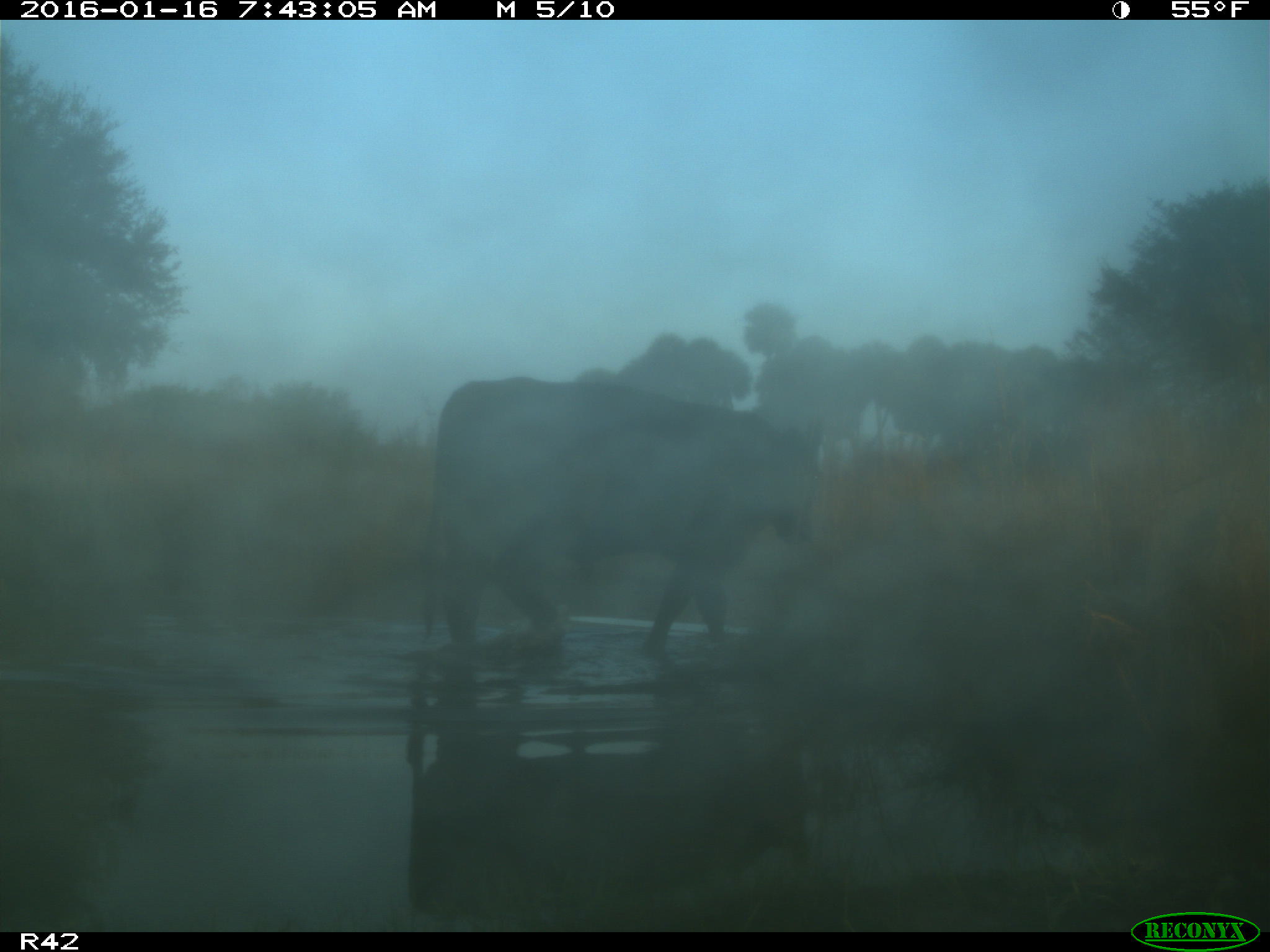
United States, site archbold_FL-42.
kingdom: Animalia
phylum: Chordata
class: Mammalia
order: Artiodactyla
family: Bovidae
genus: Bos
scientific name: Bos taurus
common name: domestic cow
Bos taurus (domestic cow).